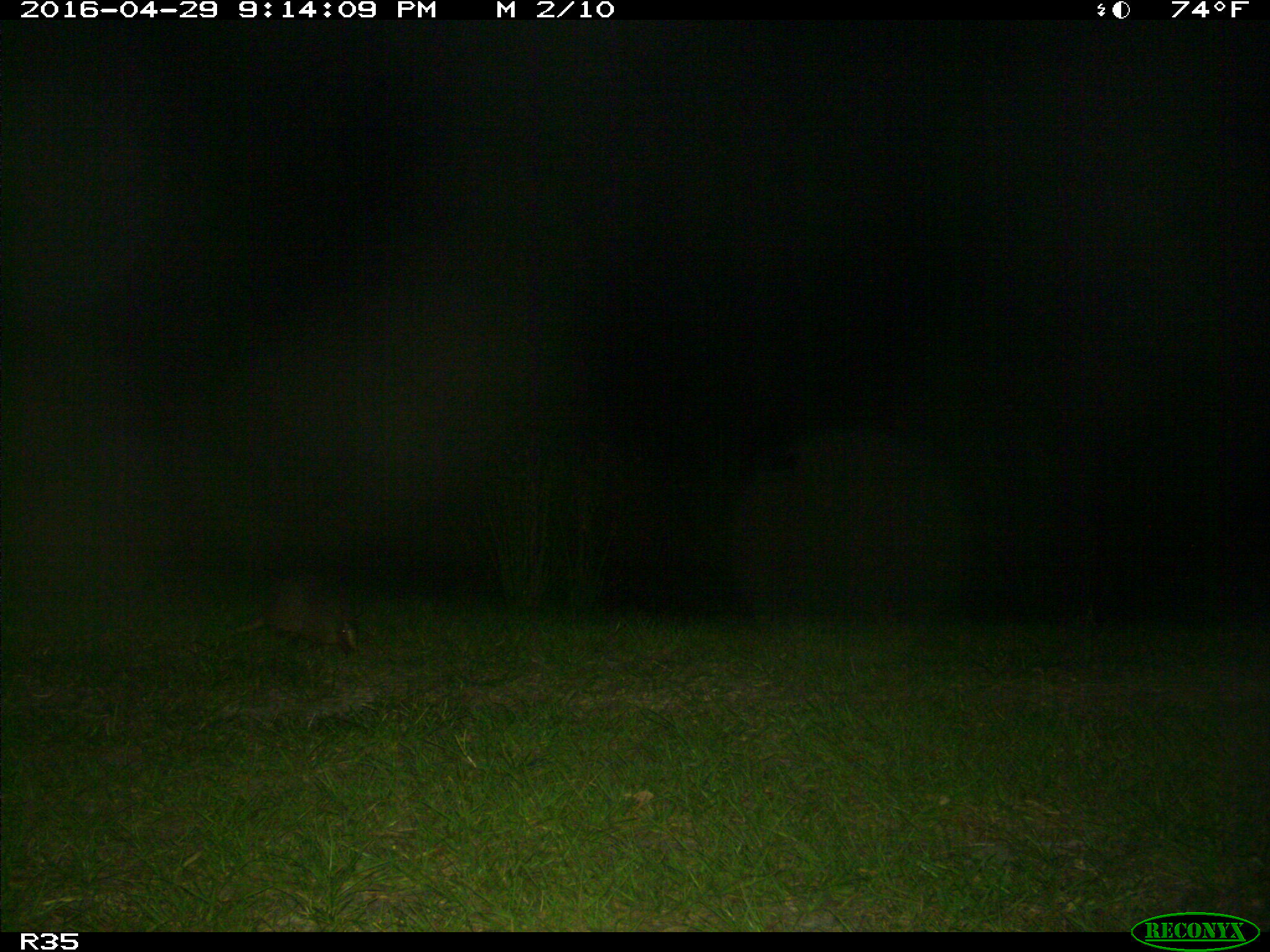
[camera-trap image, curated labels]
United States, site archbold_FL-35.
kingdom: Animalia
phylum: Chordata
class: Mammalia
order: Cingulata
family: Dasypodidae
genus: Dasypus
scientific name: Dasypus novemcinctus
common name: nine-banded armadillo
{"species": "Dasypus novemcinctus (nine-banded armadillo)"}